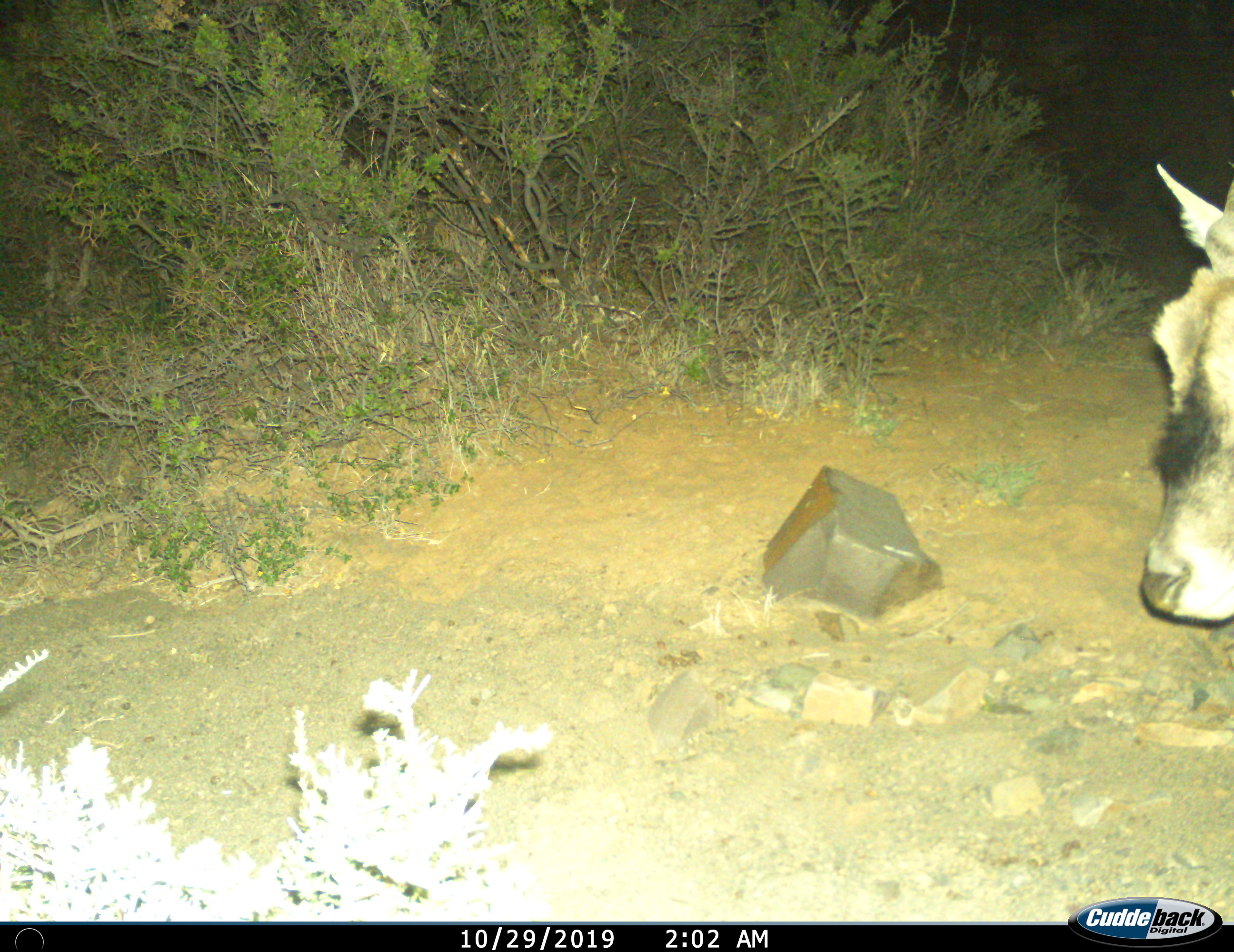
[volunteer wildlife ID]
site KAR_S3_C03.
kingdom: Animalia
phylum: Chordata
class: Mammalia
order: Artiodactyla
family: Bovidae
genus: Tragelaphus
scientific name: Tragelaphus oryx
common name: eland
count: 1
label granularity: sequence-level